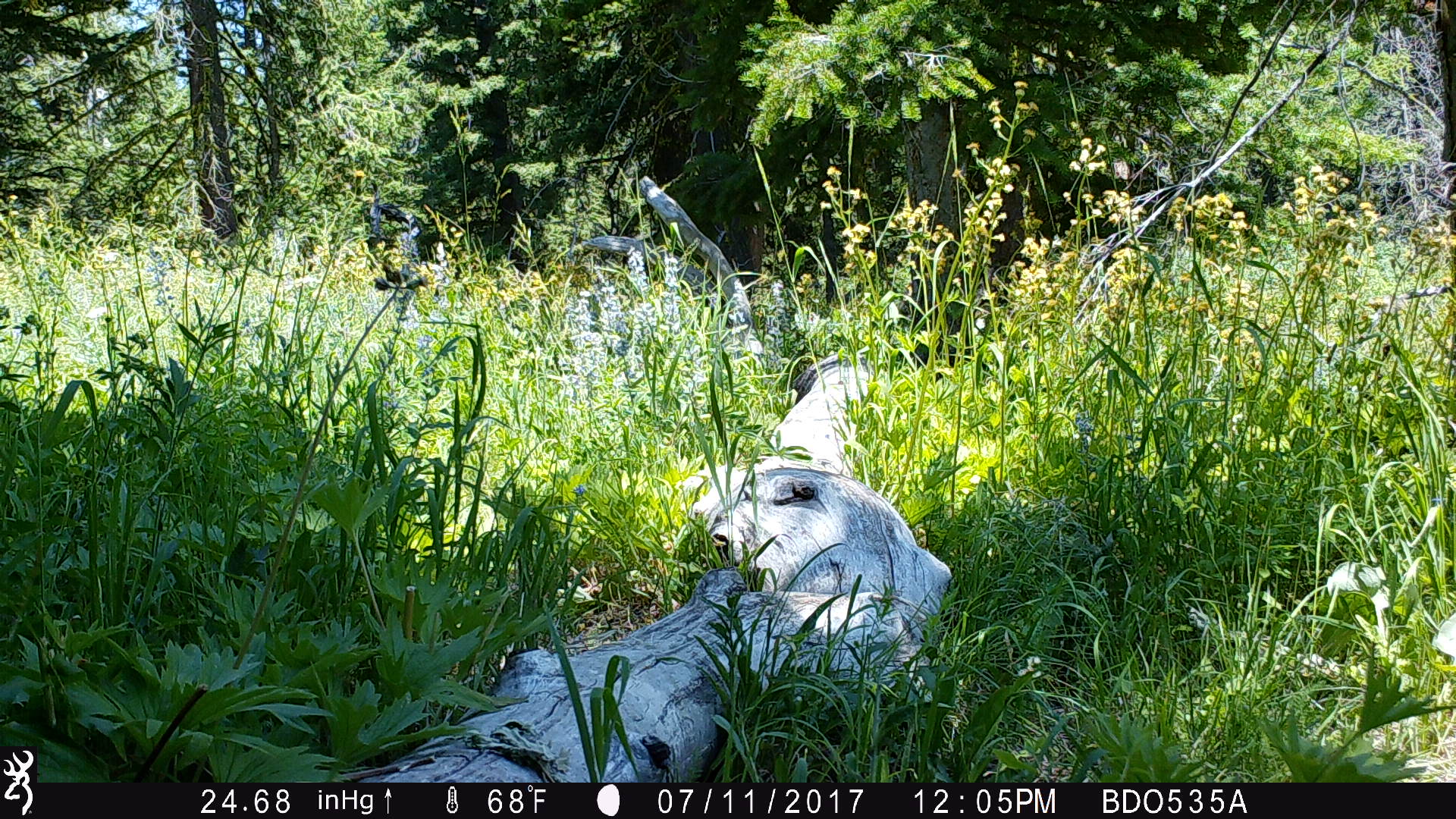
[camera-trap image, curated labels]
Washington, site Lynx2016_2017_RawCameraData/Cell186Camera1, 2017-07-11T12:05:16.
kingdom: Animalia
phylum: Chordata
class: Mammalia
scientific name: Mammalia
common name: small mammal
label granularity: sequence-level